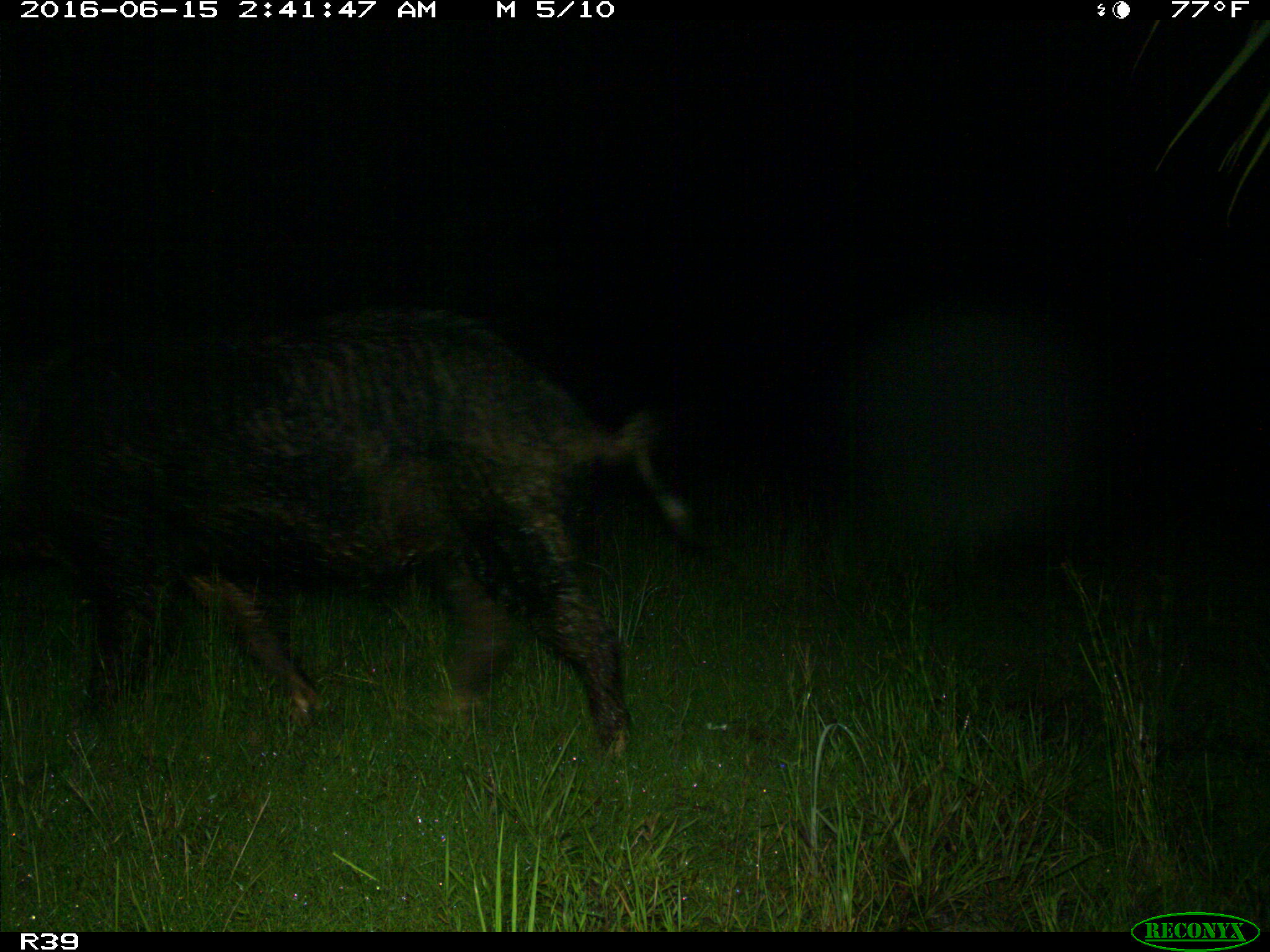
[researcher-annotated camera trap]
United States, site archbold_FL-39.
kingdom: Animalia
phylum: Chordata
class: Mammalia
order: Artiodactyla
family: Suidae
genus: Sus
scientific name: Sus scrofa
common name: wild boar